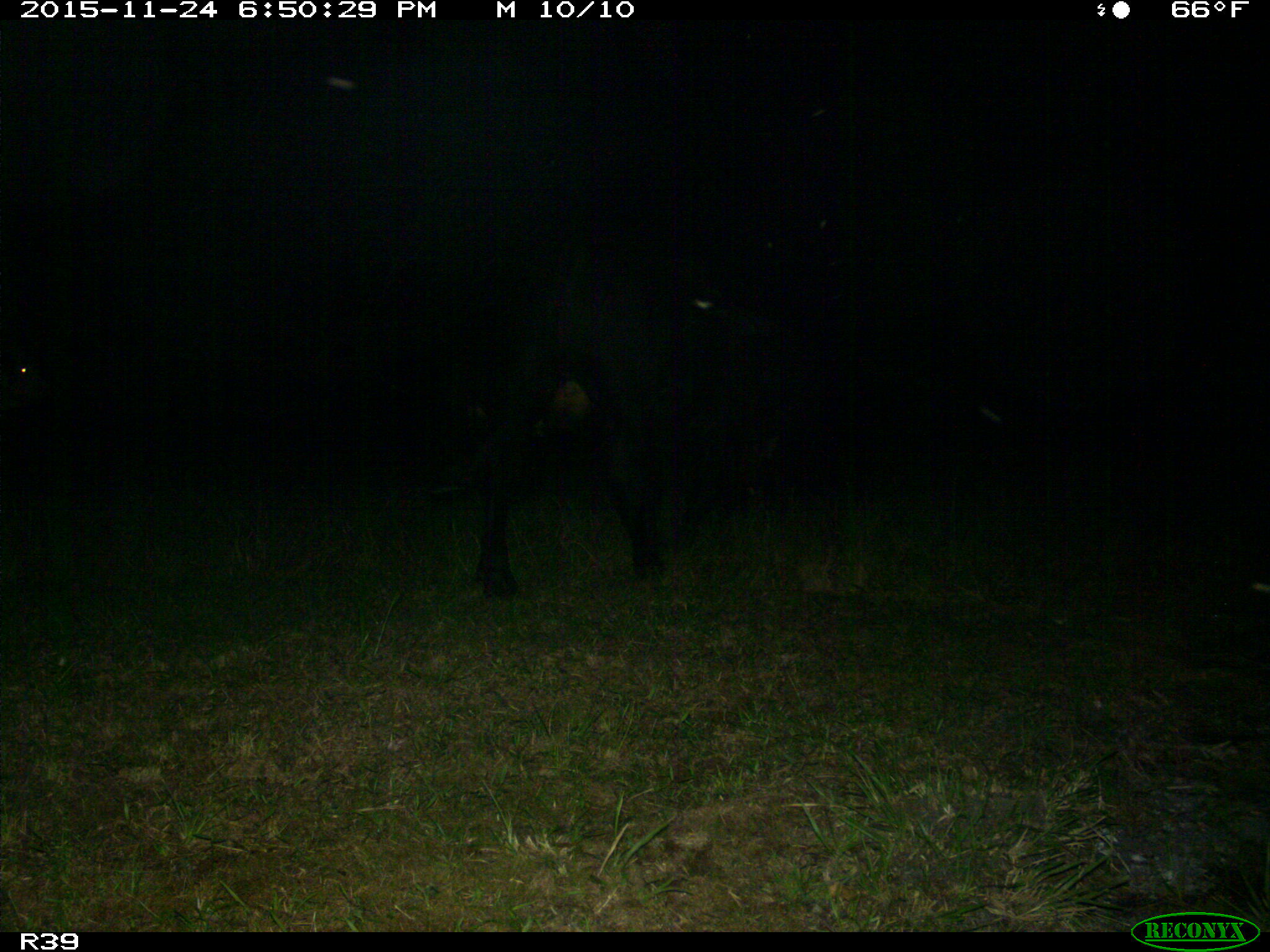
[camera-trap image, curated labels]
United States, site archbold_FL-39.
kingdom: Animalia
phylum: Chordata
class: Mammalia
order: Artiodactyla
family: Bovidae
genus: Bos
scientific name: Bos taurus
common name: domestic cow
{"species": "Bos taurus (domestic cow)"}